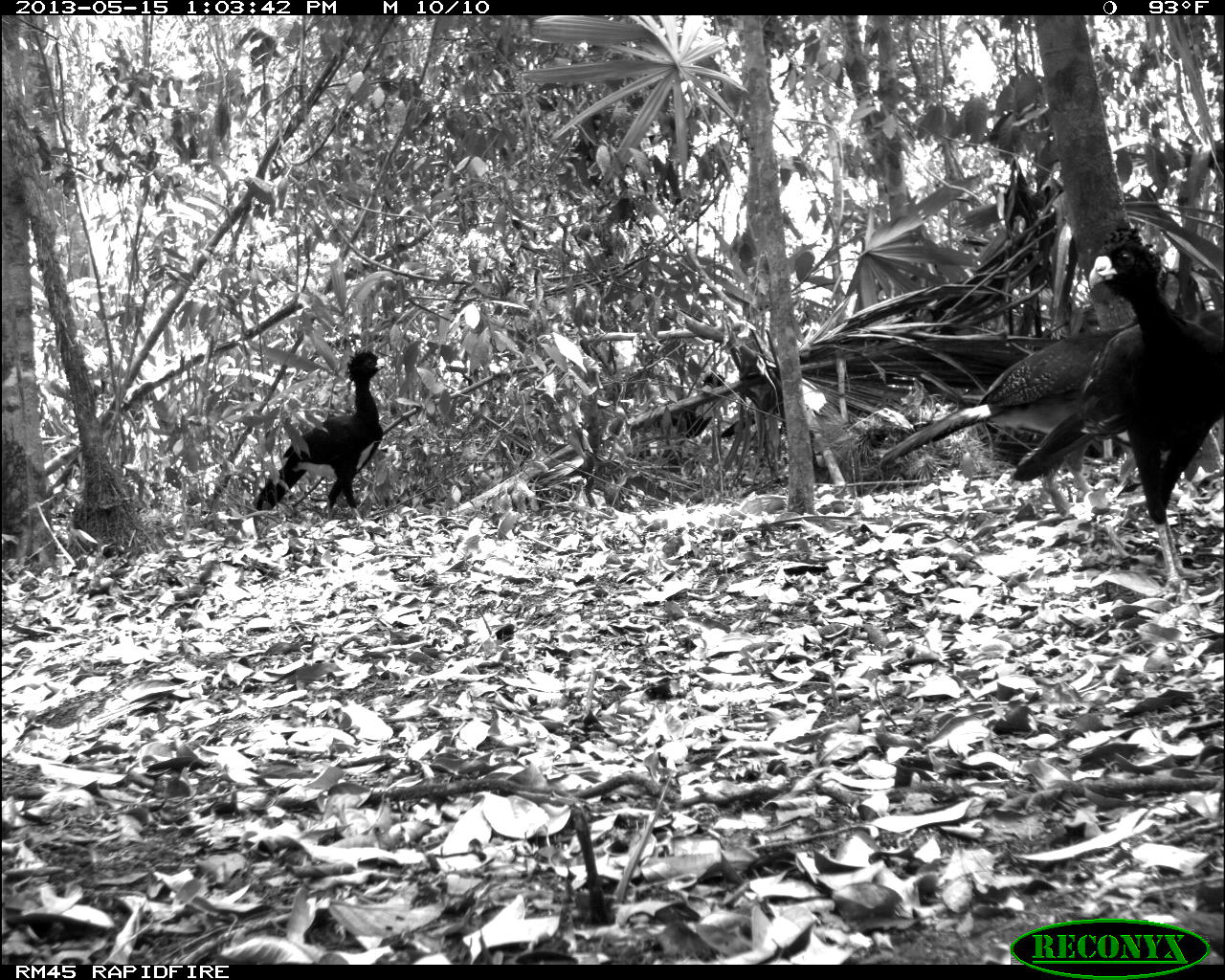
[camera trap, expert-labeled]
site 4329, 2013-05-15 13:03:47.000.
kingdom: Animalia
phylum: Chordata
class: Aves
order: Galliformes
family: Cracidae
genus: Crax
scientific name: Crax rubra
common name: great curassow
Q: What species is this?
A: Crax rubra (great curassow).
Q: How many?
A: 4.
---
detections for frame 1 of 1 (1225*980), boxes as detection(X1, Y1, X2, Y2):
crax rubra: detection(1008, 223, 1225, 595); detection(873, 327, 1212, 518); detection(252, 348, 393, 523)